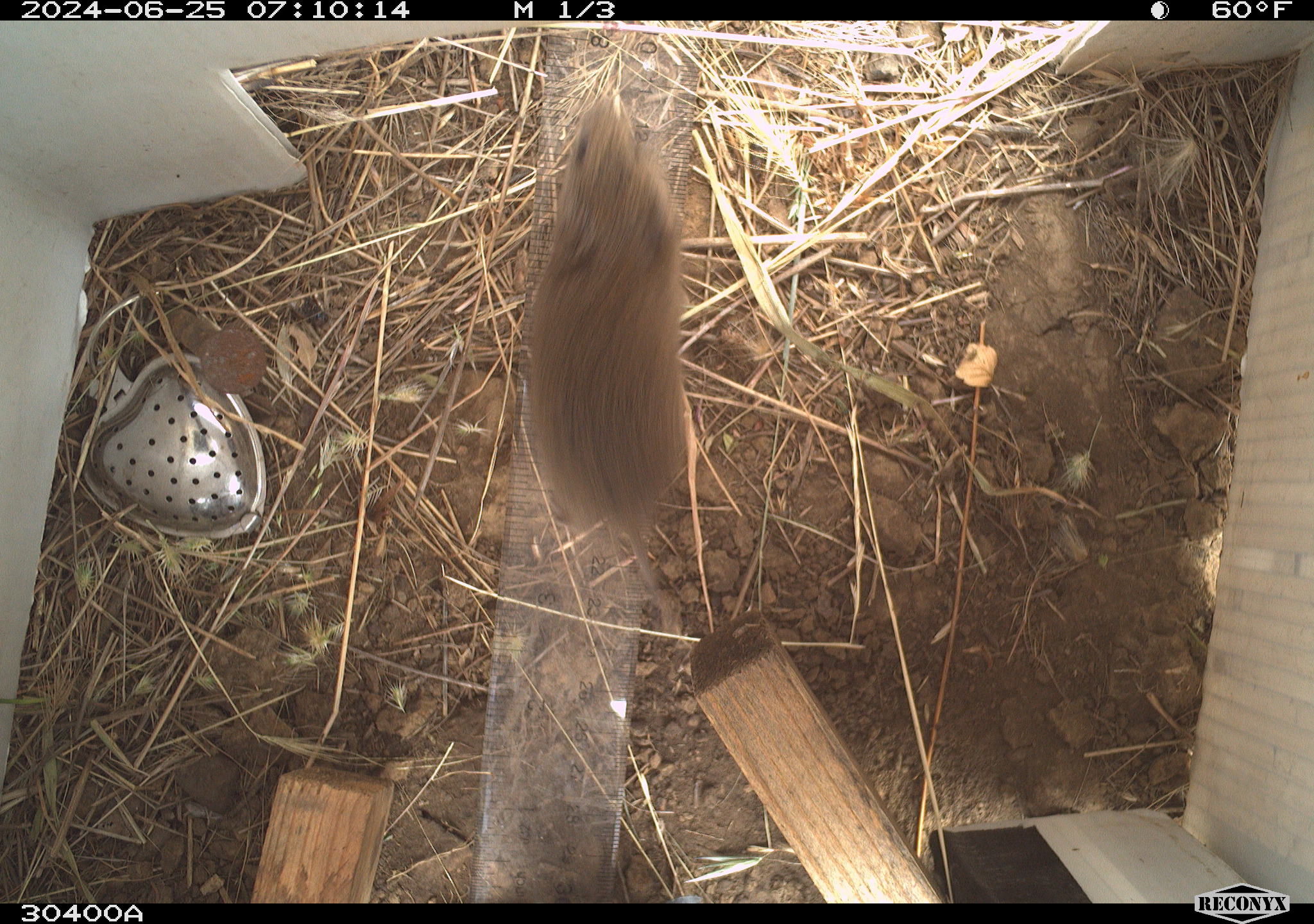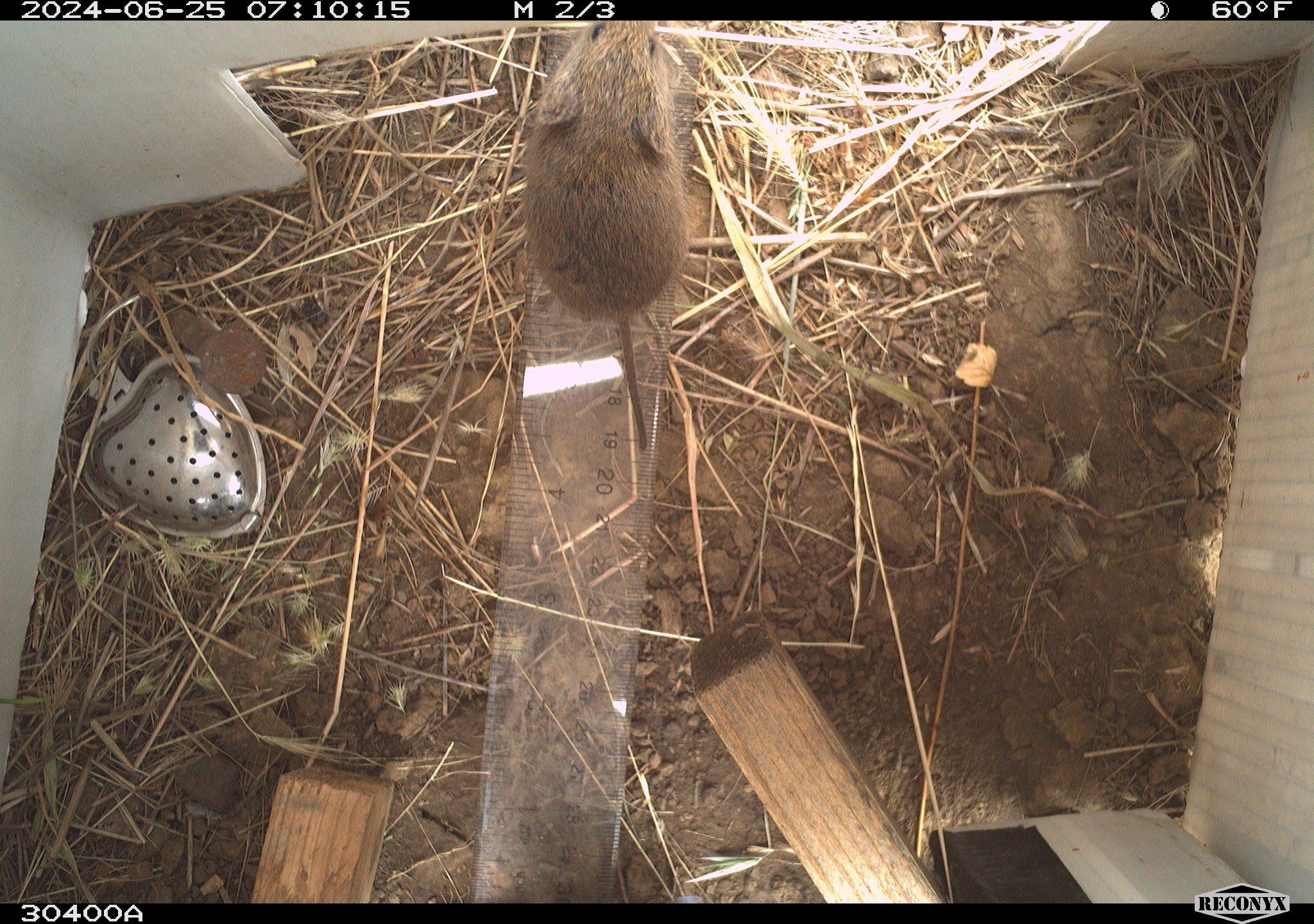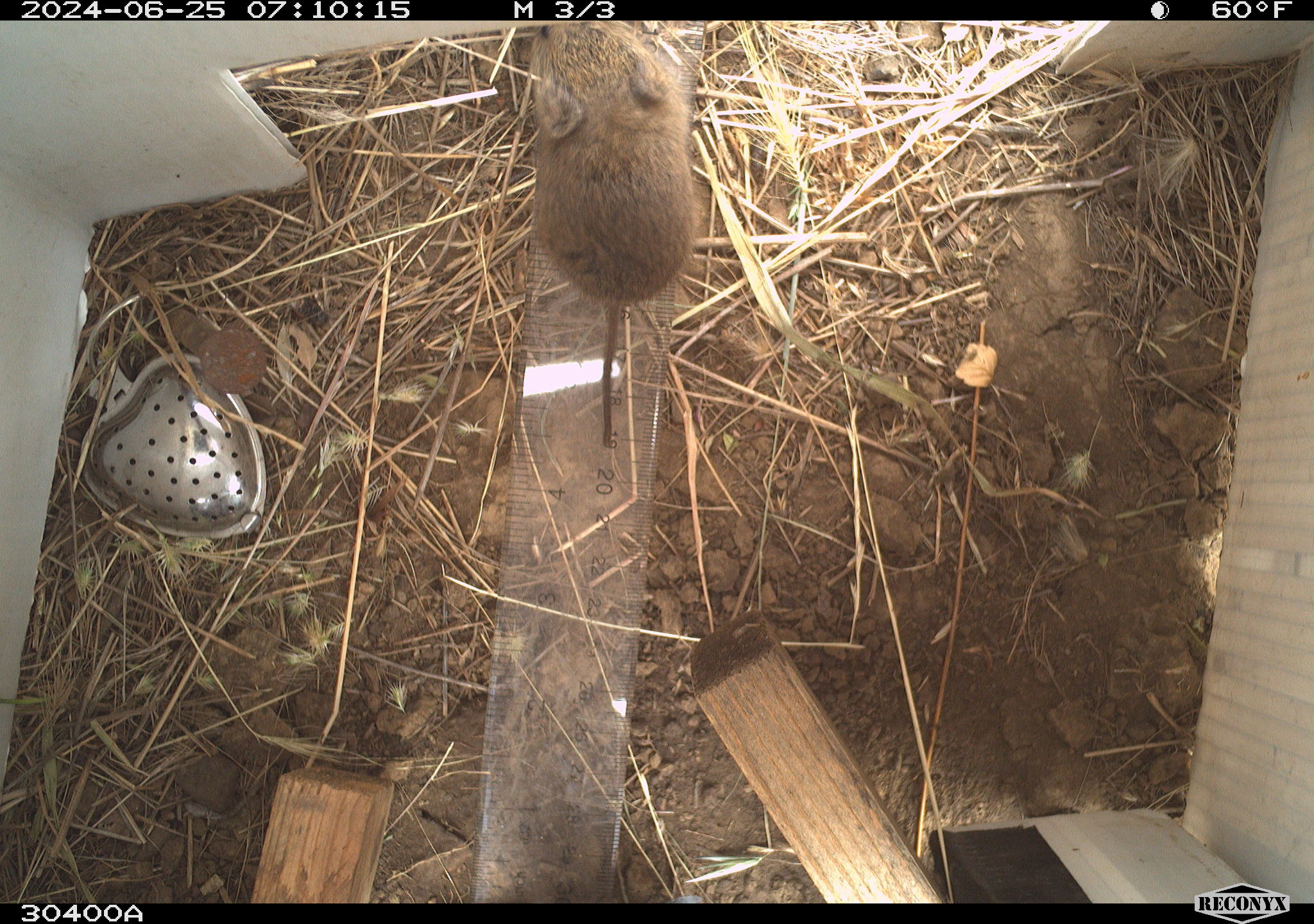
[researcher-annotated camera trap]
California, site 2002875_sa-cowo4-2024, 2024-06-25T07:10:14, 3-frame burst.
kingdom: Animalia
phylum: Chordata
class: Mammalia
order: Rodentia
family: Cricetidae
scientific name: Arvicolinae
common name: voles, lemmings, and muskrats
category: arvicolinae subfamily